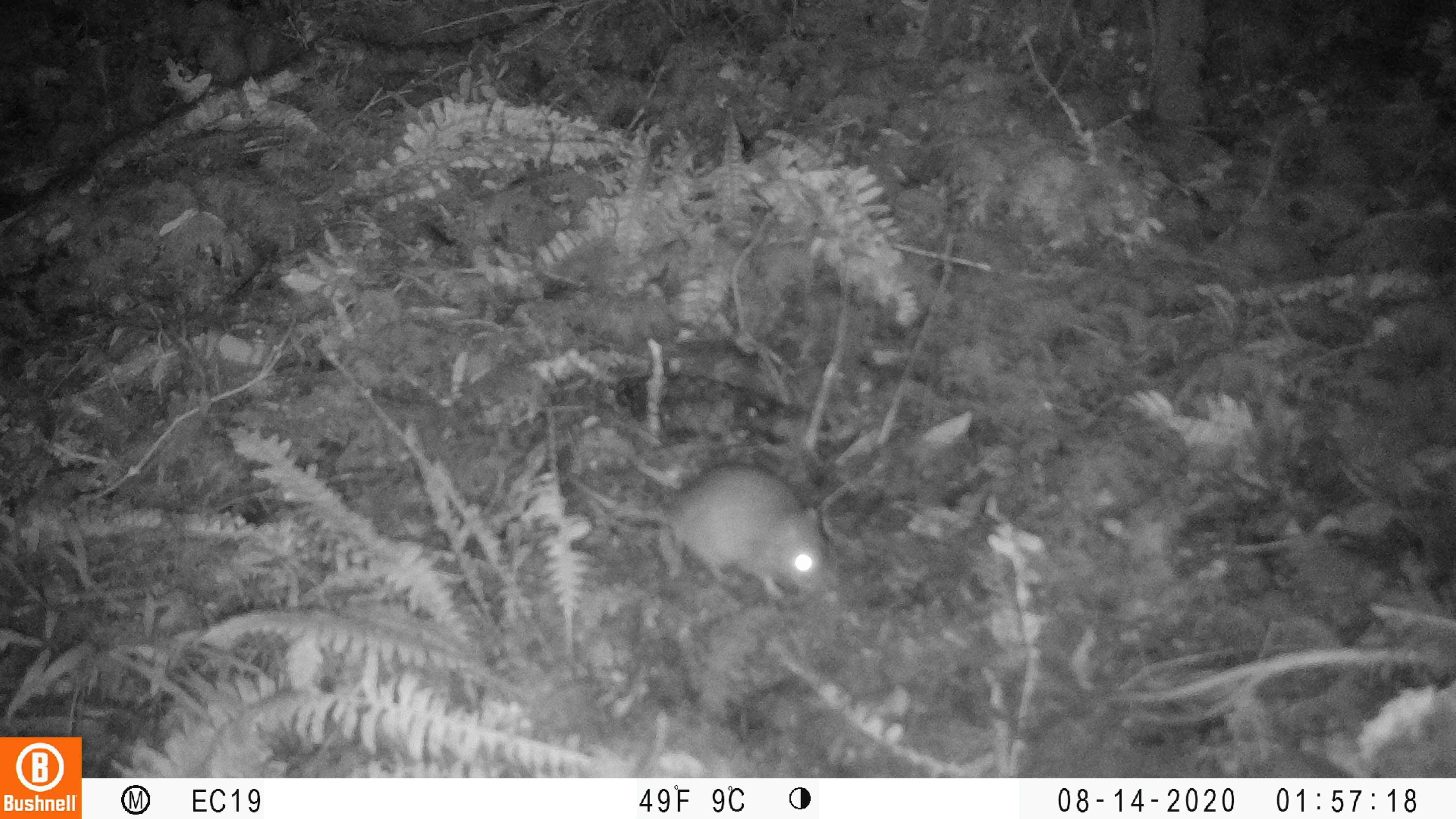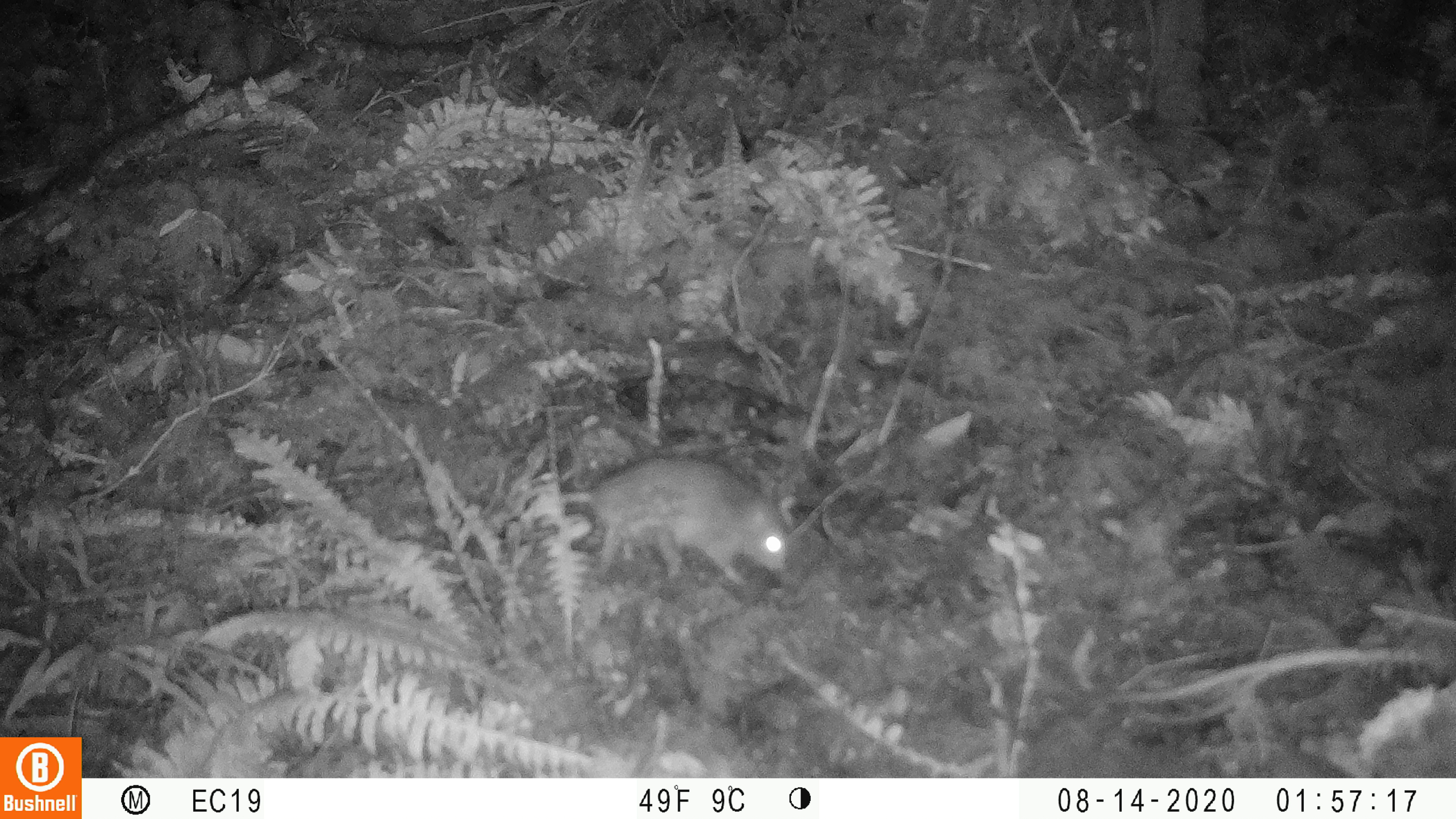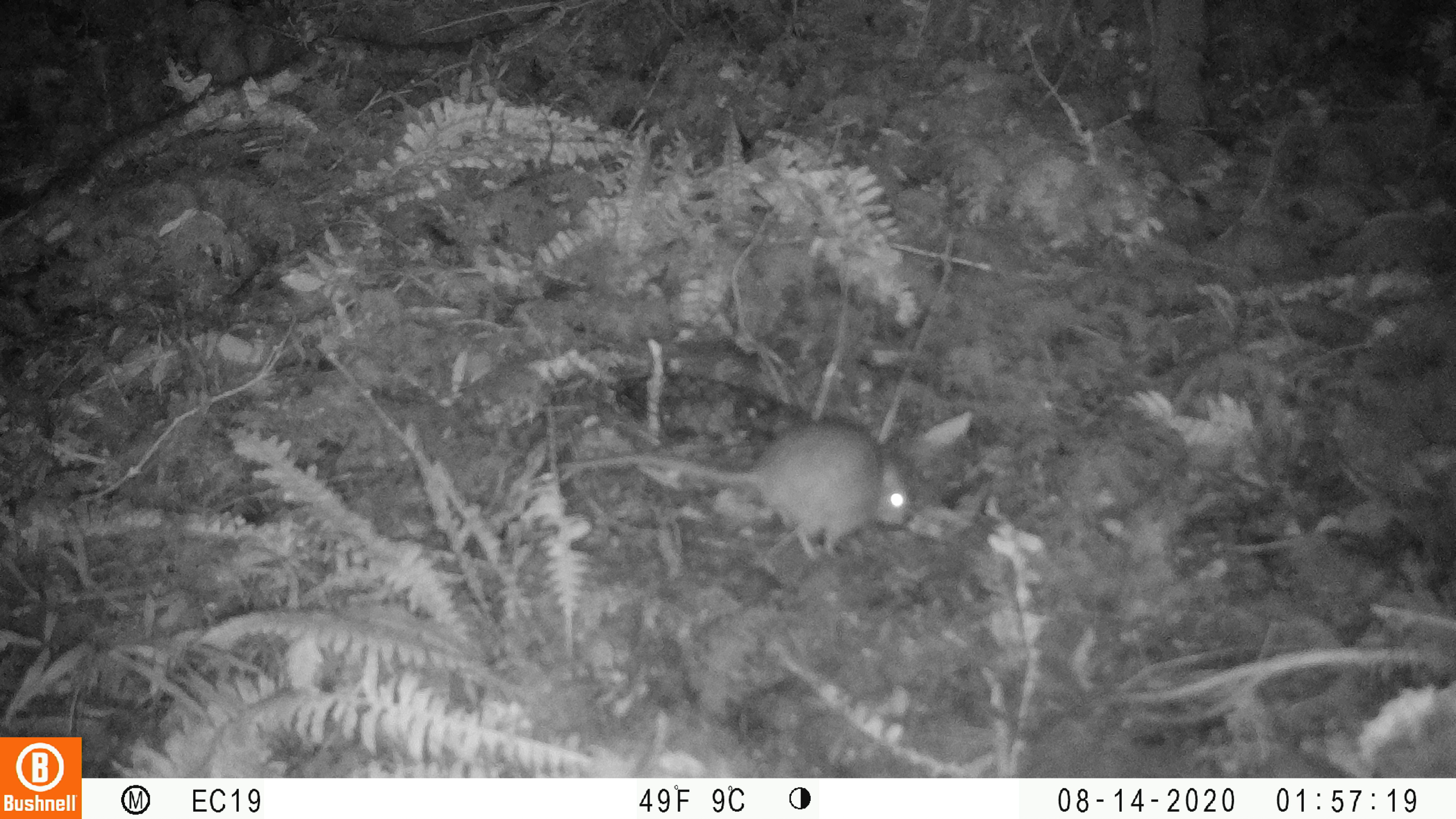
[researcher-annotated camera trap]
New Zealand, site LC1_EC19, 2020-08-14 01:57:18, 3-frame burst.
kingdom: Animalia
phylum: Chordata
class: Mammalia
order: Rodentia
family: Muridae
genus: Rattus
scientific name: Rattus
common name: rat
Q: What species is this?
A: Rat (Rattus).